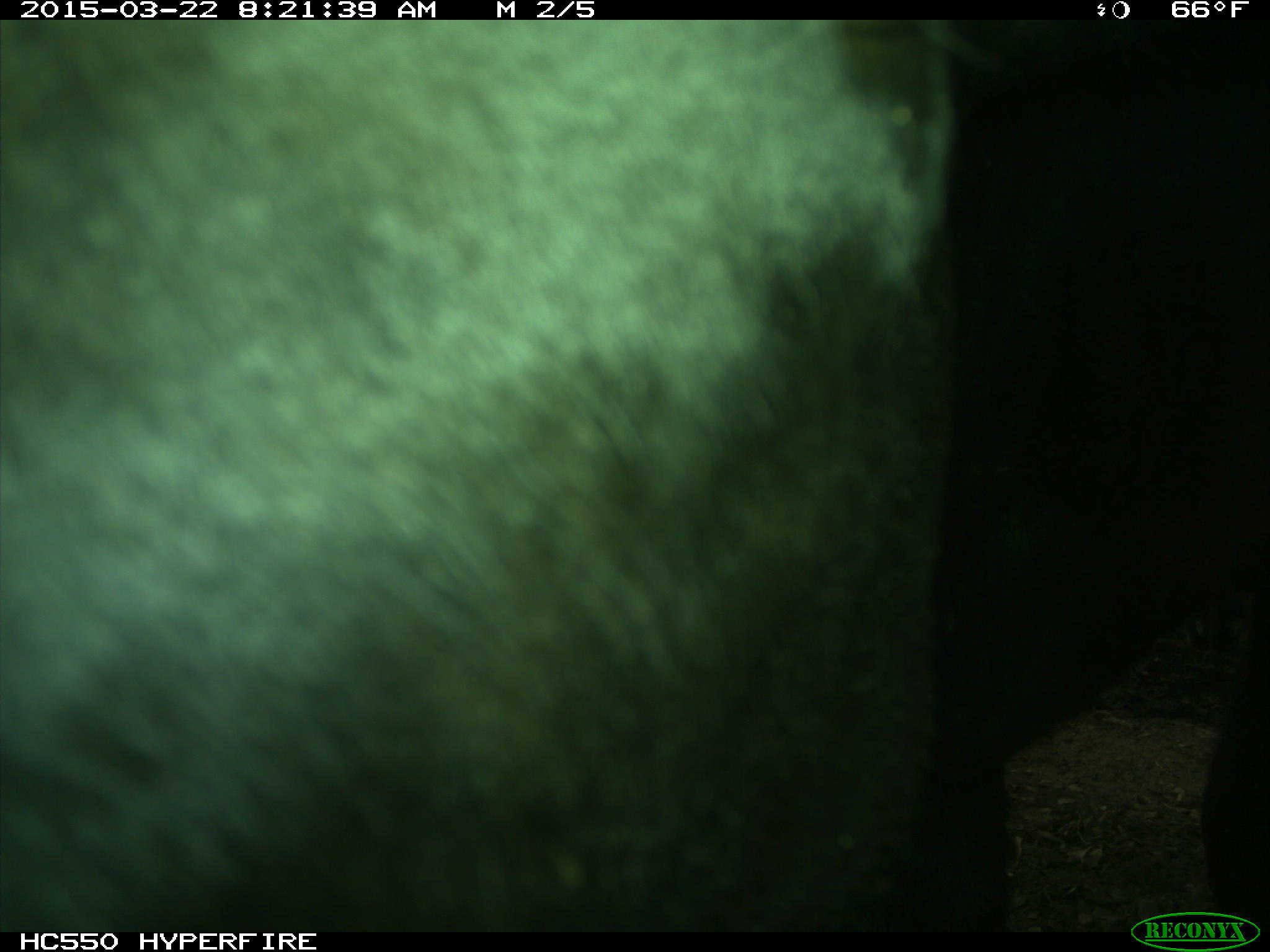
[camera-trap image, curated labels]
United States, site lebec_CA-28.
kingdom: Animalia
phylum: Chordata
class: Mammalia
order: Artiodactyla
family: Bovidae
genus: Bos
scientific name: Bos taurus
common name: domestic cow